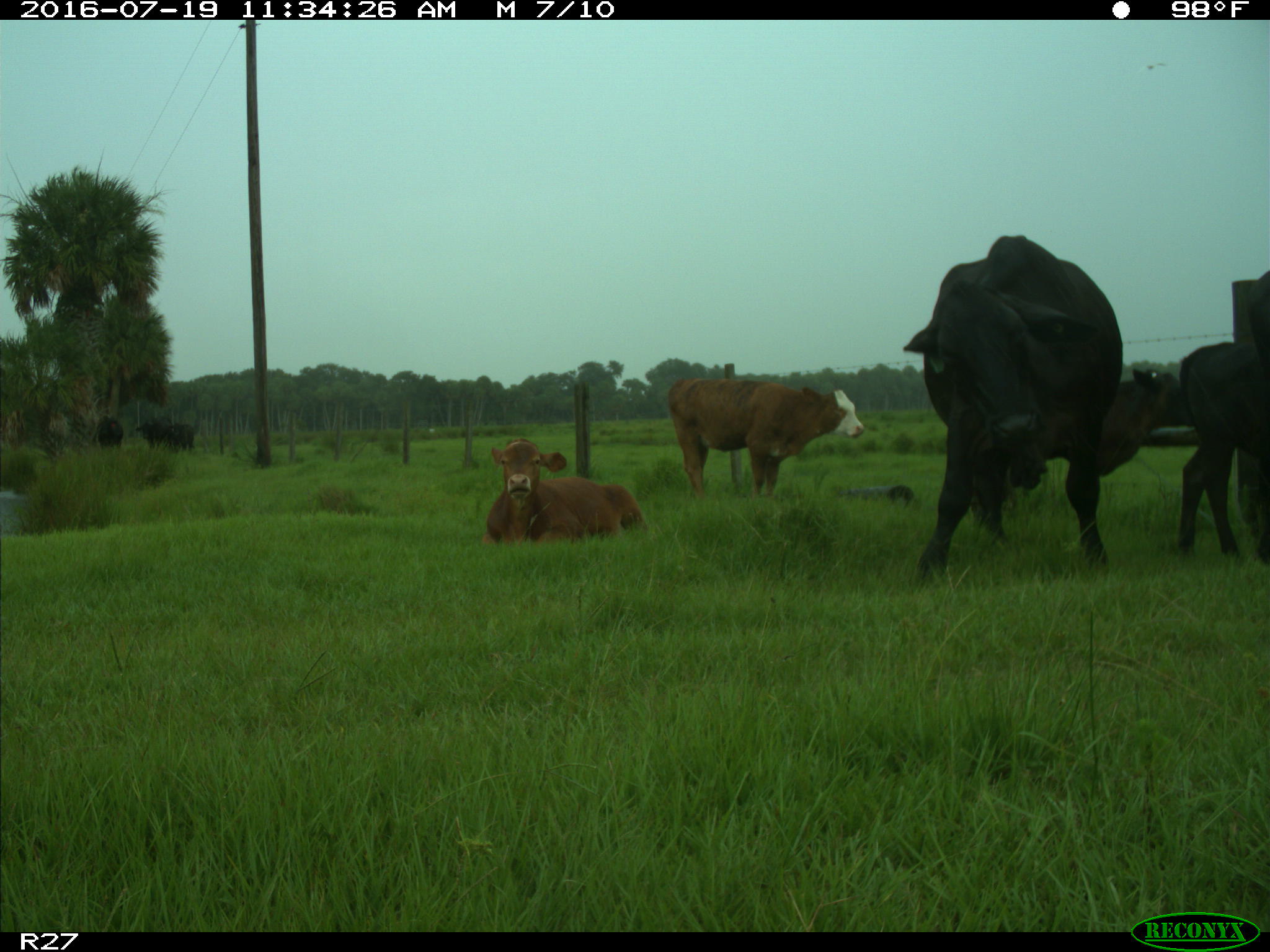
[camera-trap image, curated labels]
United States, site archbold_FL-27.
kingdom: Animalia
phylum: Chordata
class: Mammalia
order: Artiodactyla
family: Bovidae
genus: Bos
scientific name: Bos taurus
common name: domestic cow